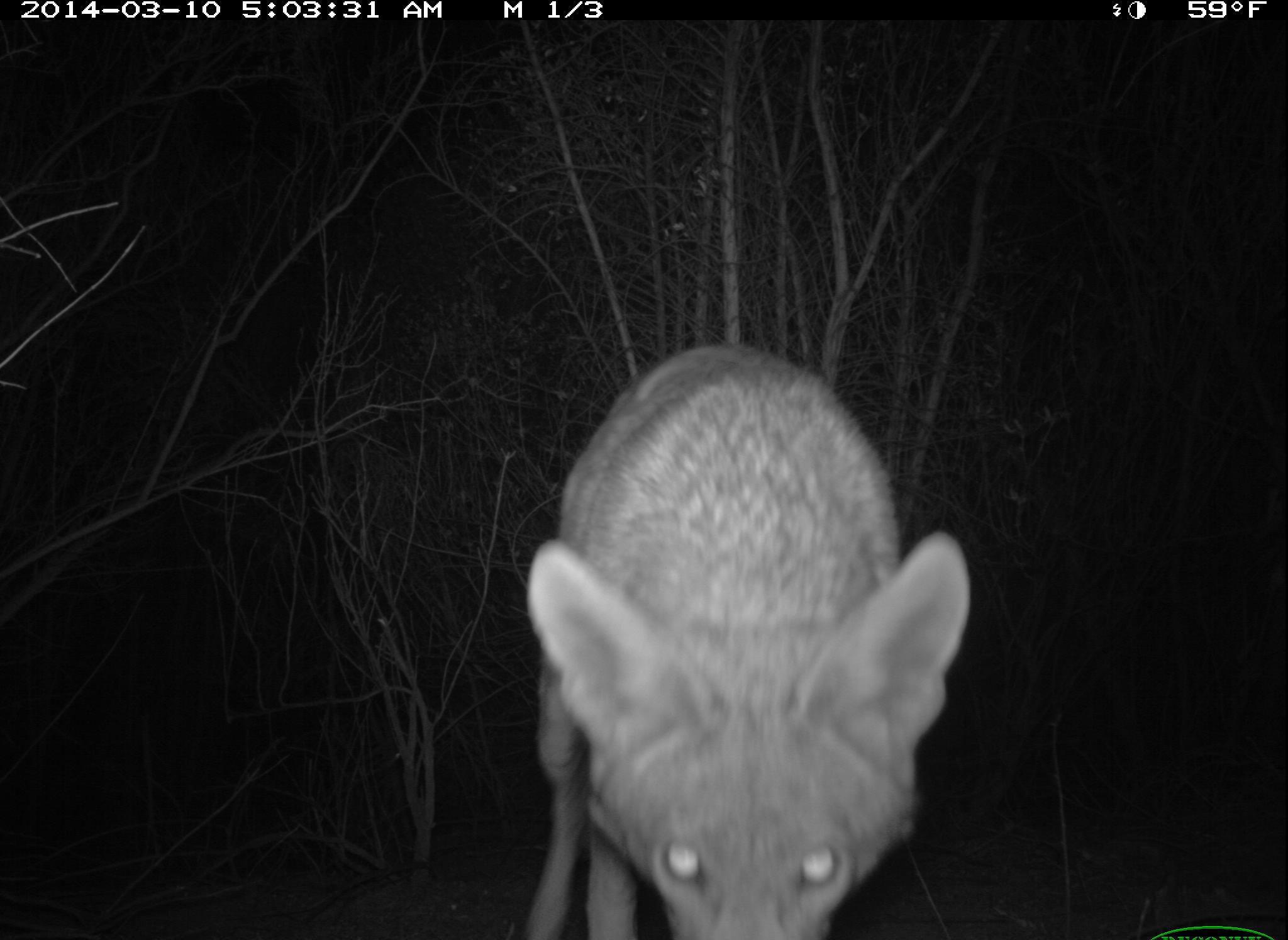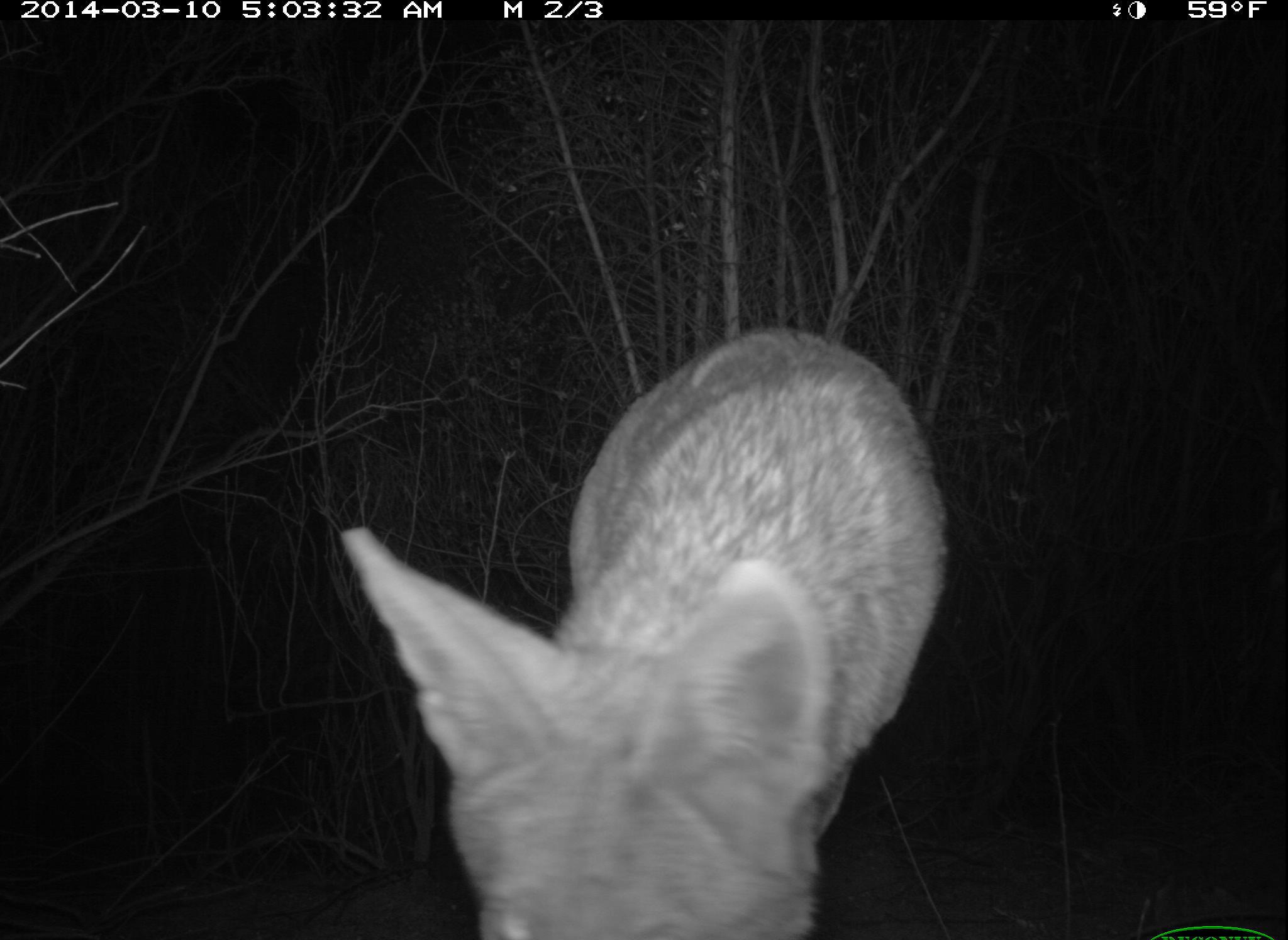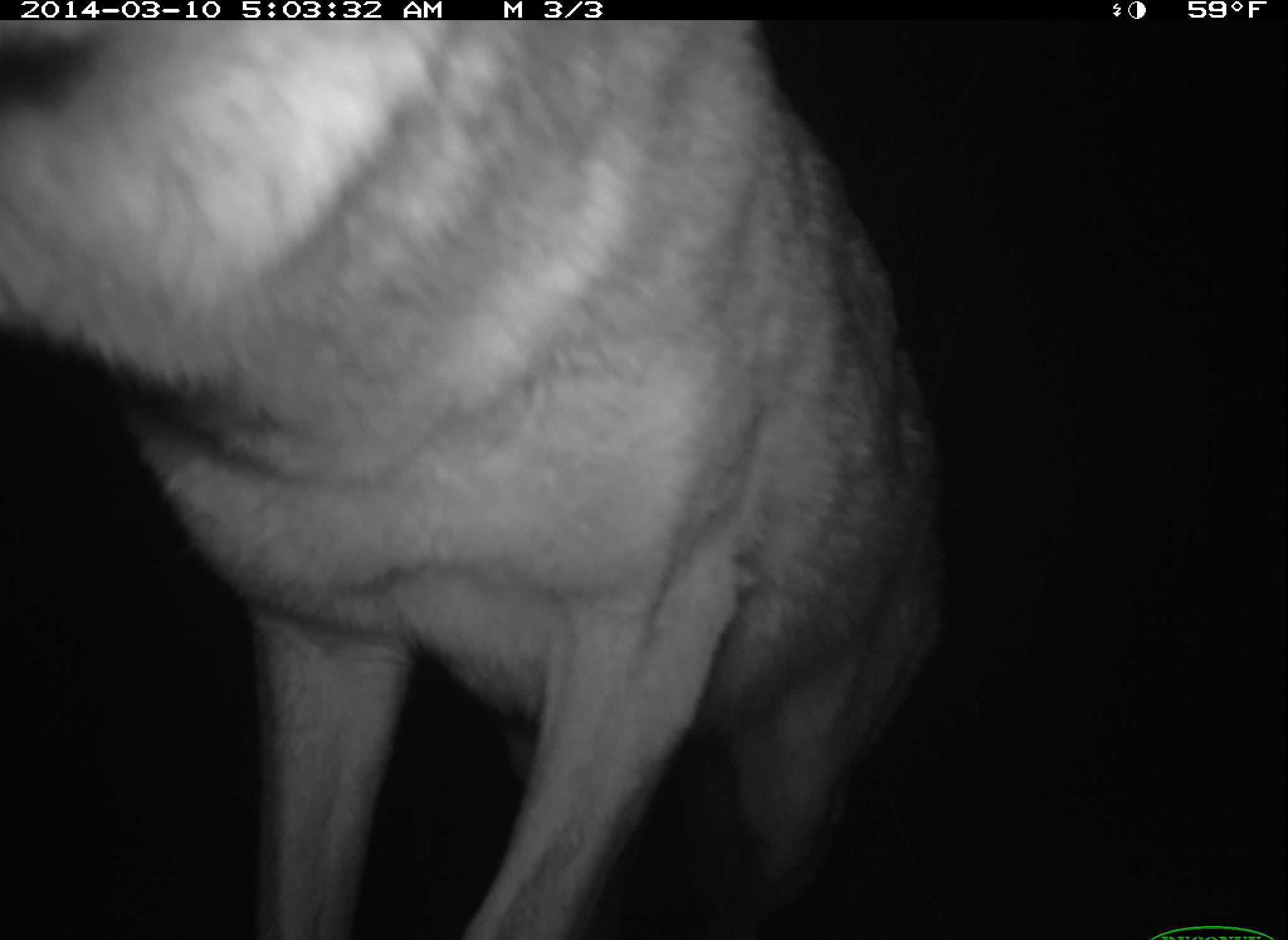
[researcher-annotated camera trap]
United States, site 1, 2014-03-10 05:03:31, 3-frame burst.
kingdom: Animalia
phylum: Chordata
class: Mammalia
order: Carnivora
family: Canidae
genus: Canis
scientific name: Canis latrans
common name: coyote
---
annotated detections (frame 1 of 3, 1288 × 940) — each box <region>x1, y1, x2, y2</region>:
coyote: <region>522, 344, 976, 938</region>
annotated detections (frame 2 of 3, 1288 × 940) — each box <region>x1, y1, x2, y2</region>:
coyote: <region>338, 327, 949, 940</region>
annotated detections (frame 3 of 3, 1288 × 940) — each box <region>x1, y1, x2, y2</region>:
coyote: <region>4, 21, 943, 938</region>